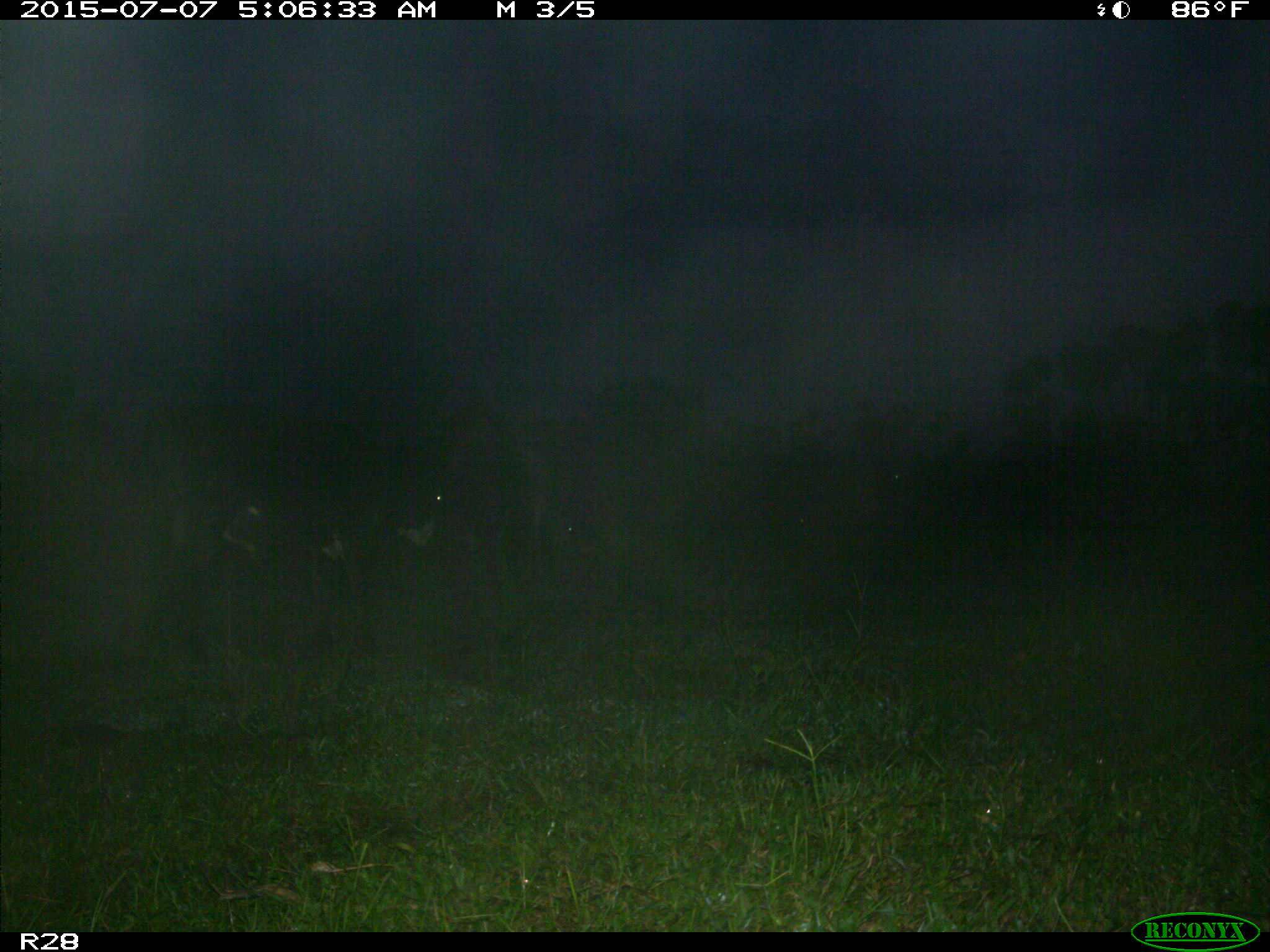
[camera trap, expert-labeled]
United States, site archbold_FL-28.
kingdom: Animalia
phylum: Chordata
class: Mammalia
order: Artiodactyla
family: Bovidae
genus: Bos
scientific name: Bos taurus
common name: domestic cow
Bos taurus (domestic cow).